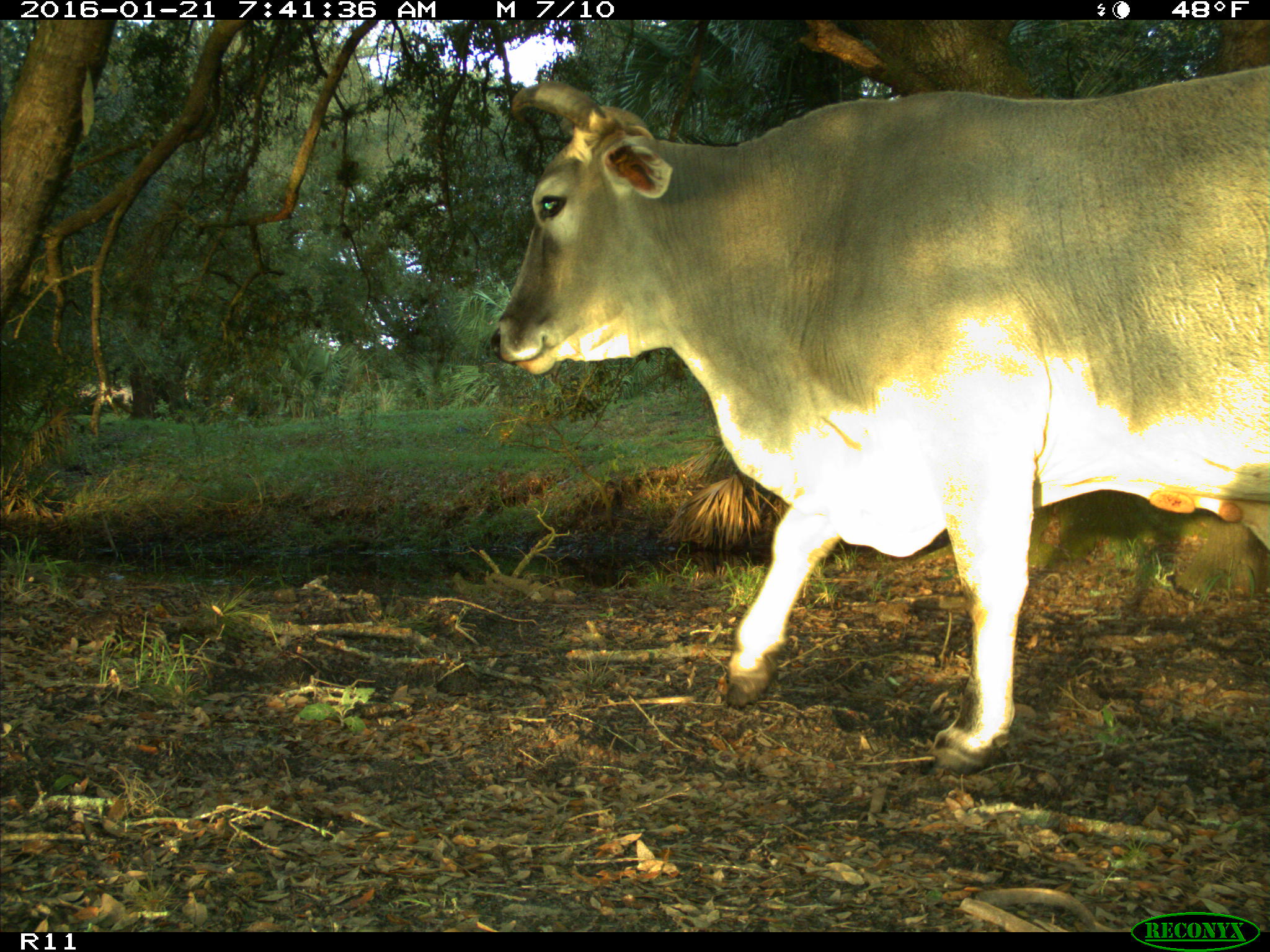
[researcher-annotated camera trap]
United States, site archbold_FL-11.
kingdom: Animalia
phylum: Chordata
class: Mammalia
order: Artiodactyla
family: Bovidae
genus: Bos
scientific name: Bos taurus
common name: domestic cow